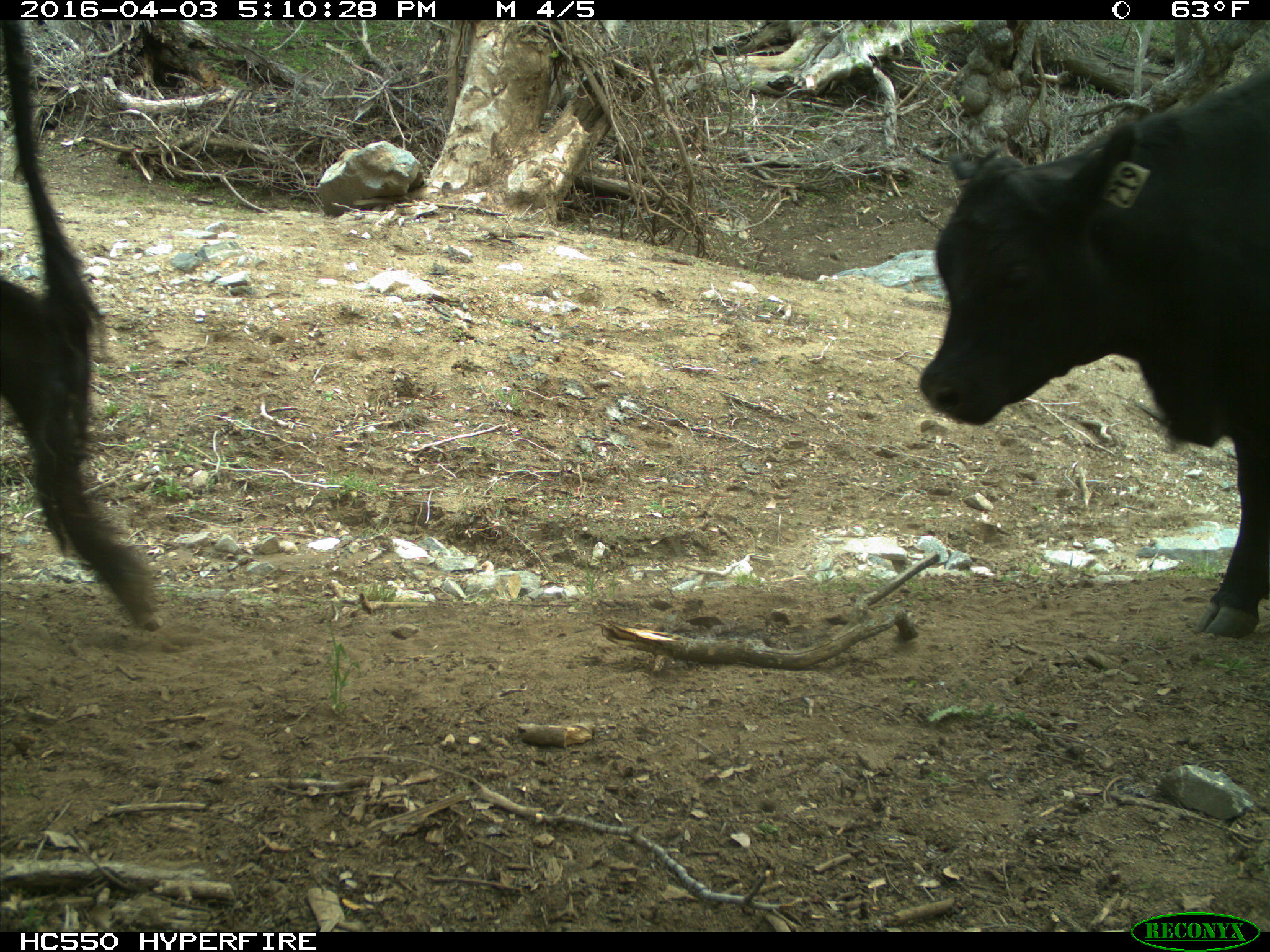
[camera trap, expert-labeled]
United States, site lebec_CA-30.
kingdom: Animalia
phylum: Chordata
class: Mammalia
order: Artiodactyla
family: Bovidae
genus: Bos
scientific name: Bos taurus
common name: domestic cow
Bos taurus (domestic cow).